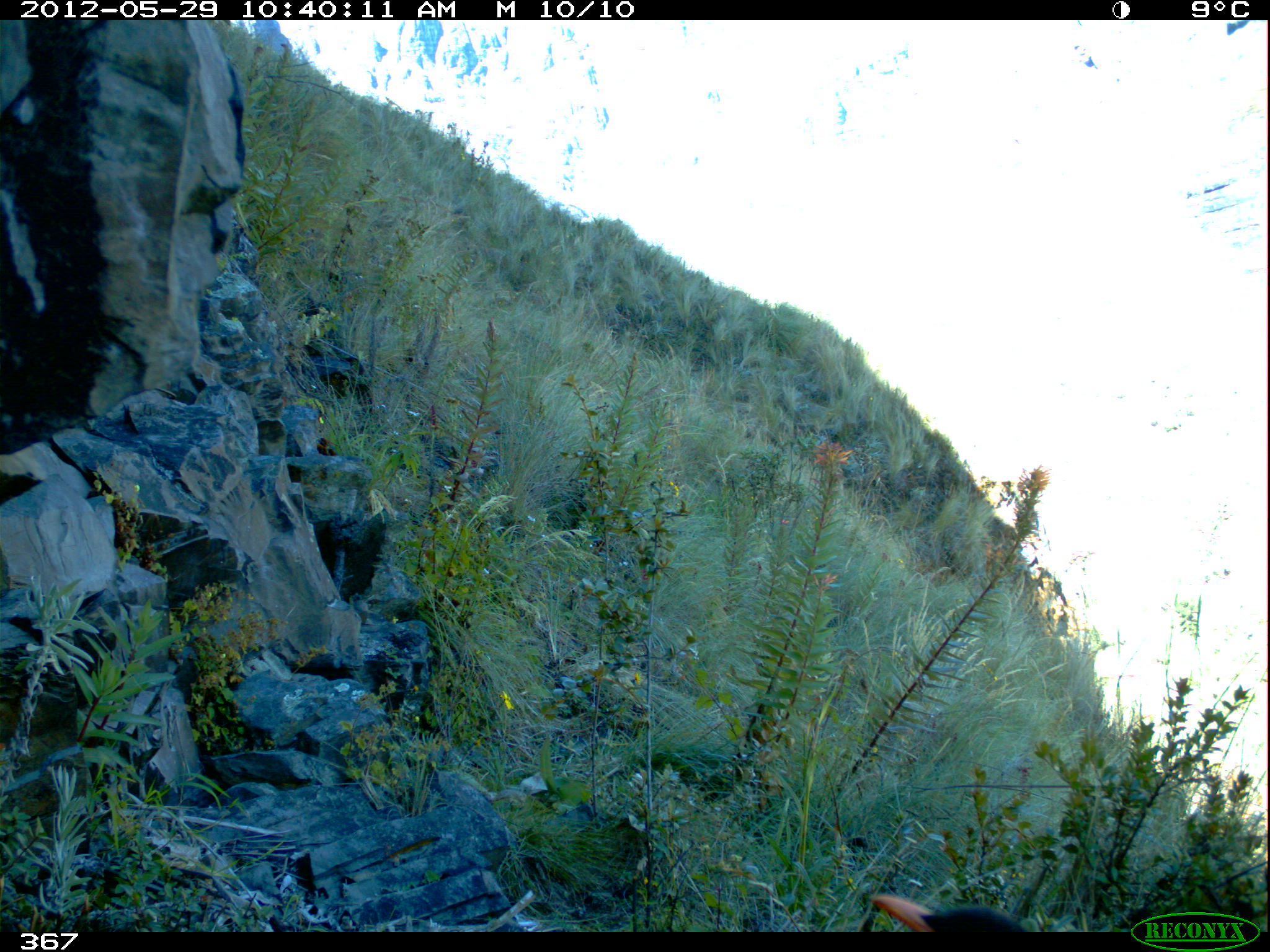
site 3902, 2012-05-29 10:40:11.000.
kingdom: Animalia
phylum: Chordata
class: Aves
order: Passeriformes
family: Turdidae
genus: Turdus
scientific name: Turdus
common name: true thrushes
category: turdus sp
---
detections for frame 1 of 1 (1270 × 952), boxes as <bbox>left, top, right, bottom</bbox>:
turdus sp: <bbox>869, 892, 1026, 931</bbox>